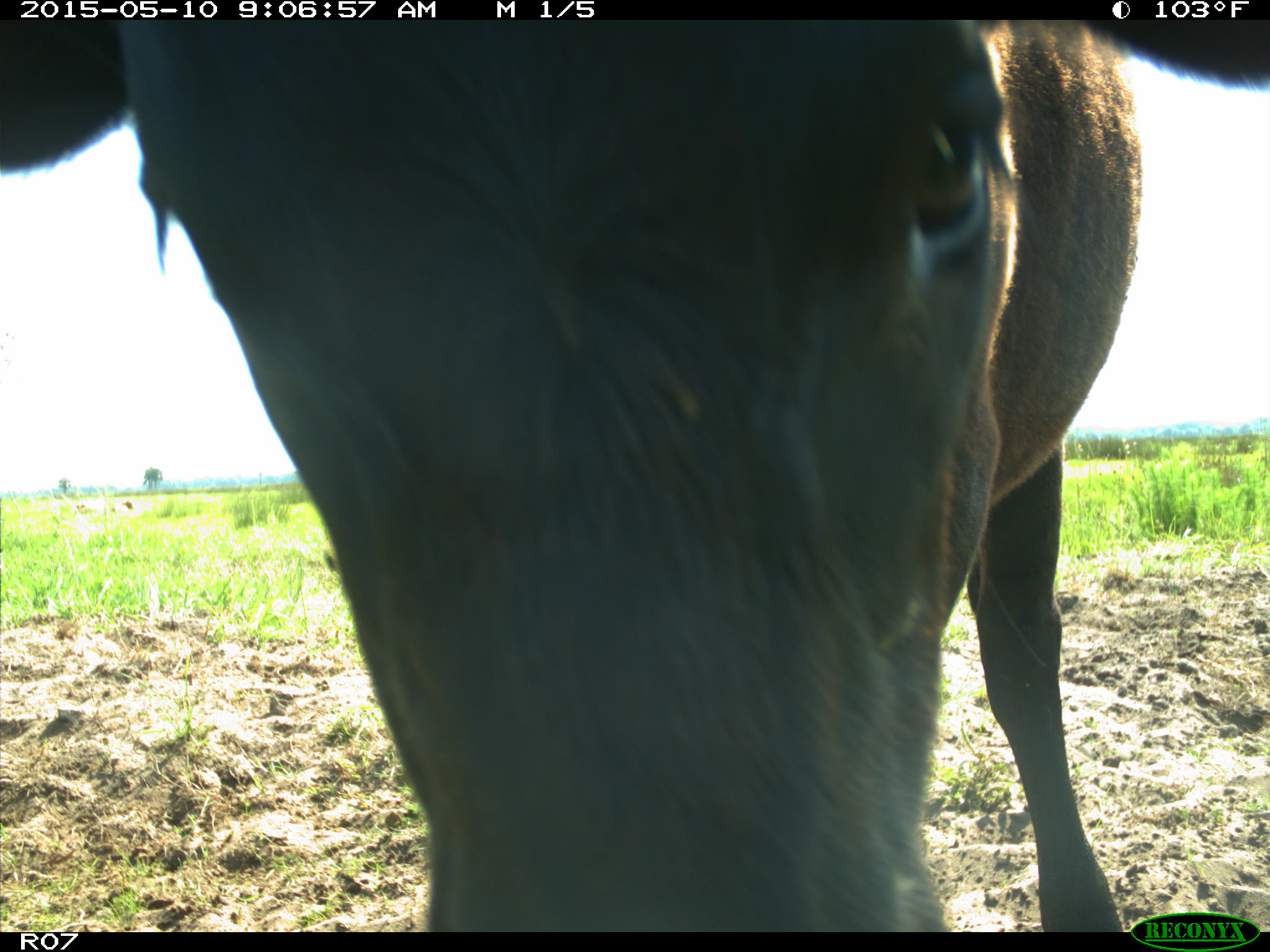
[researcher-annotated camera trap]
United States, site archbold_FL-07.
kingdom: Animalia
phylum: Chordata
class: Mammalia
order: Artiodactyla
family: Bovidae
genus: Bos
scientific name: Bos taurus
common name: domestic cow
Bos taurus (domestic cow).